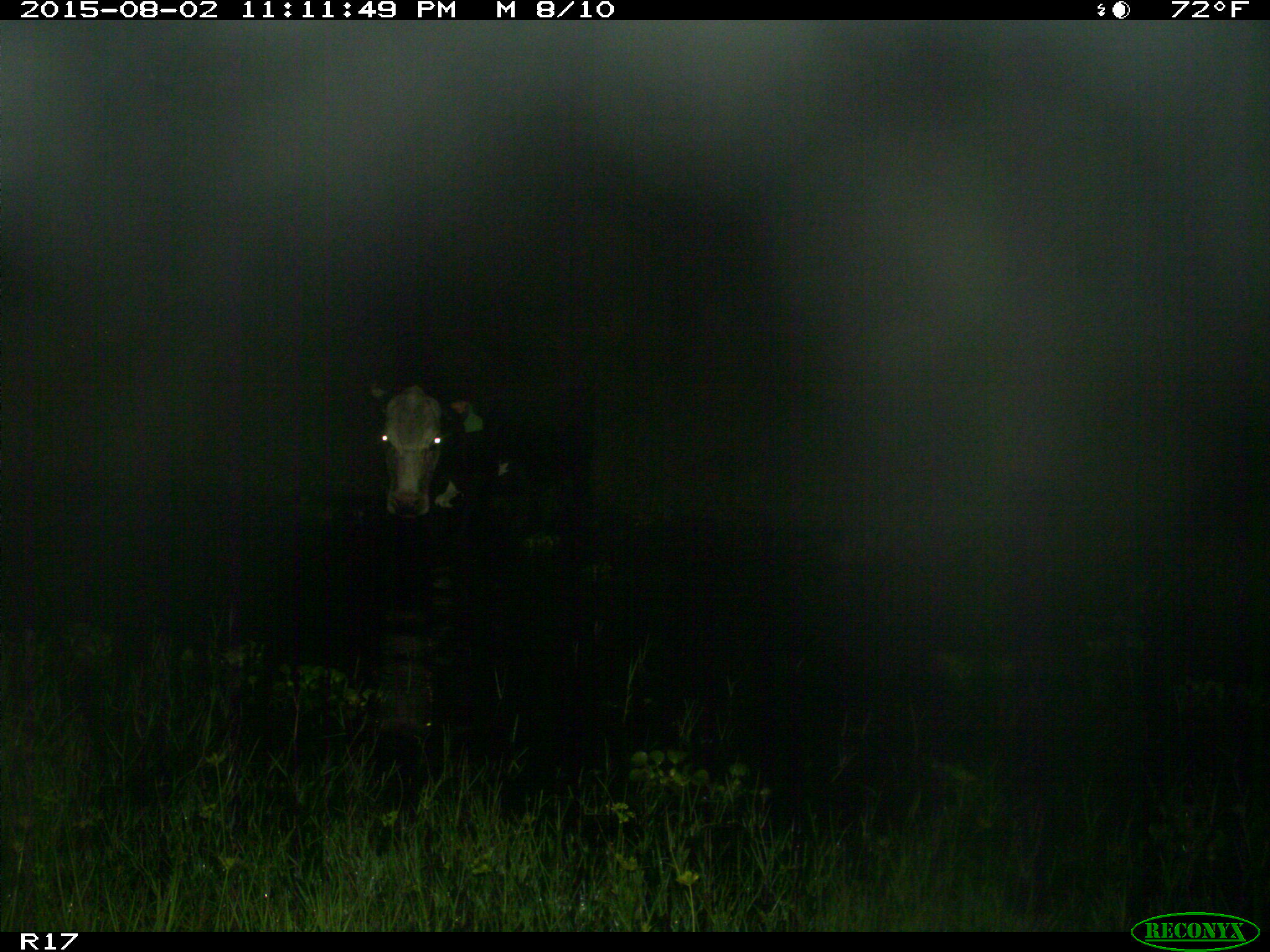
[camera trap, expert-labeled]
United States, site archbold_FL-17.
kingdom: Animalia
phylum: Chordata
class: Mammalia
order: Artiodactyla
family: Bovidae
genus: Bos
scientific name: Bos taurus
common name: domestic cow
Bos taurus (domestic cow).